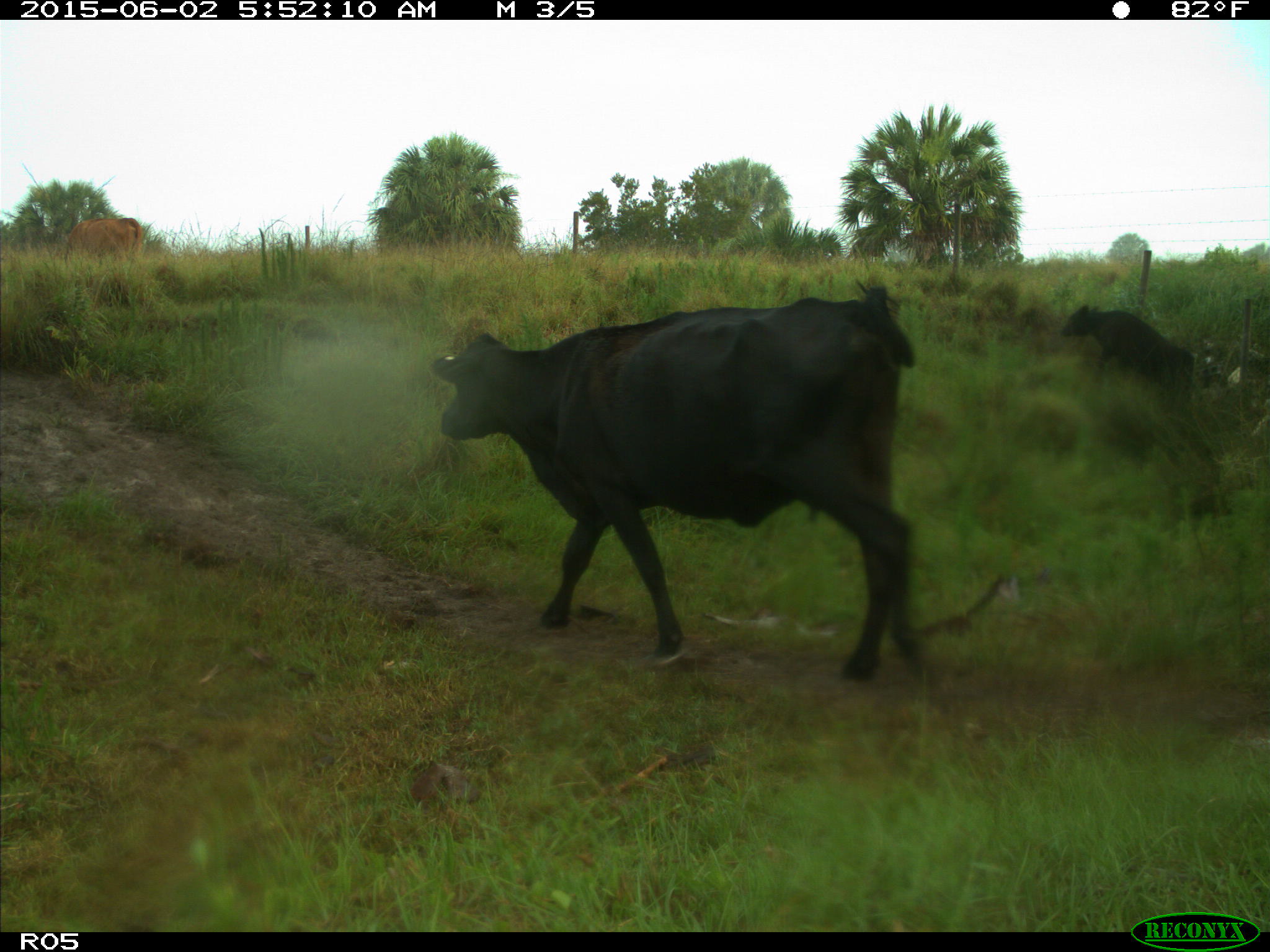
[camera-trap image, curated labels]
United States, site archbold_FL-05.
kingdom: Animalia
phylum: Chordata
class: Mammalia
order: Artiodactyla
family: Bovidae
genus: Bos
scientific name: Bos taurus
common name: domestic cow